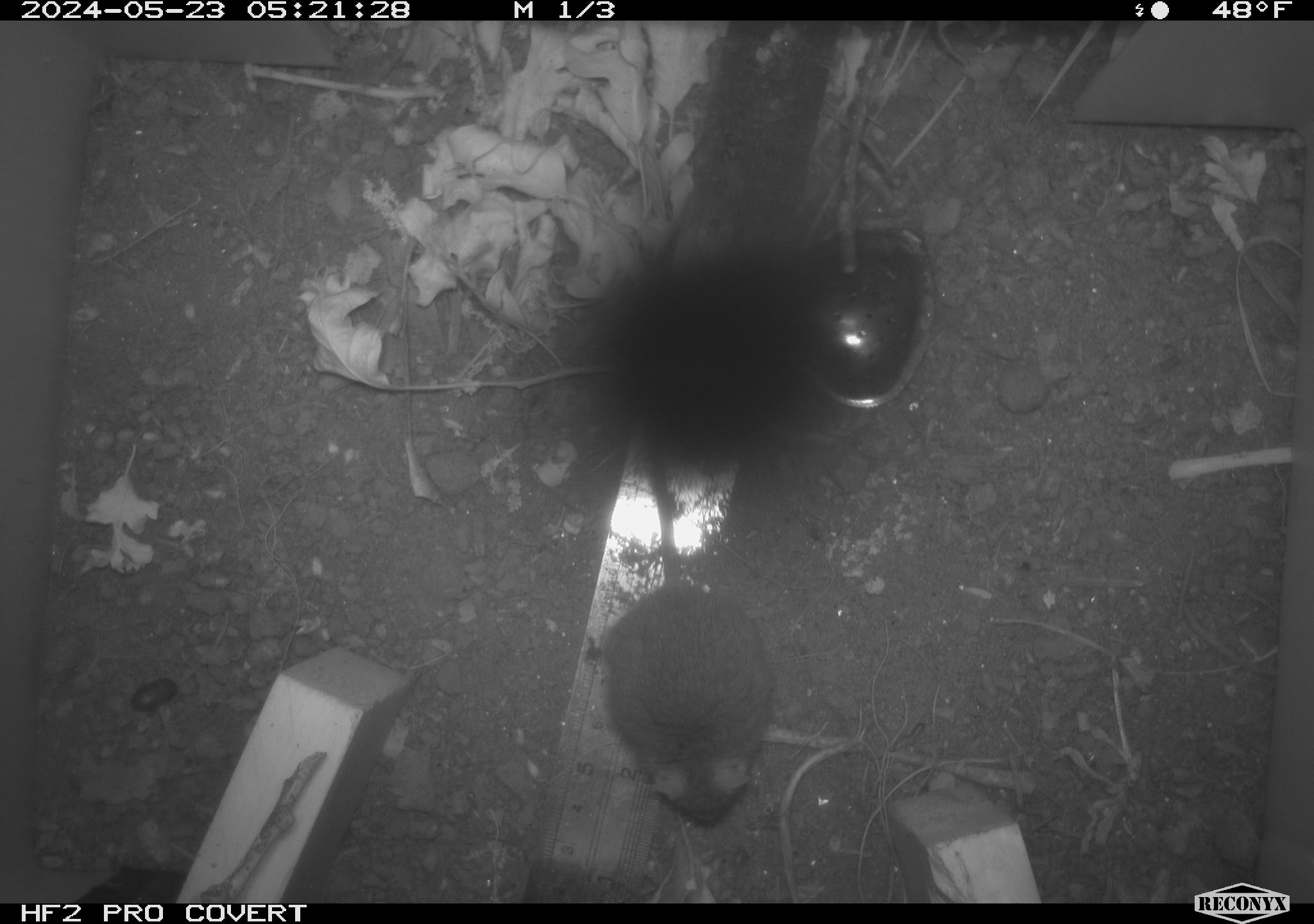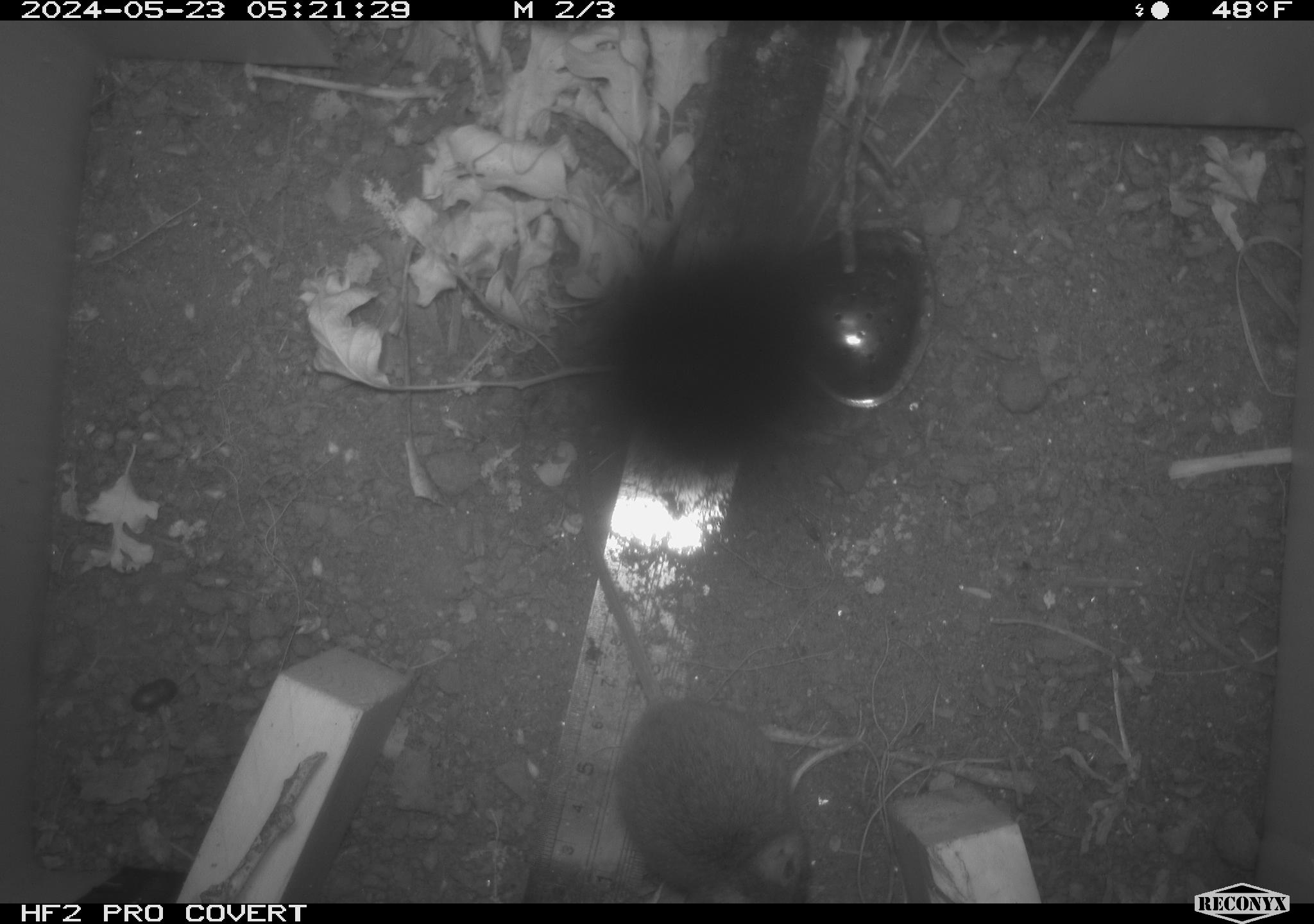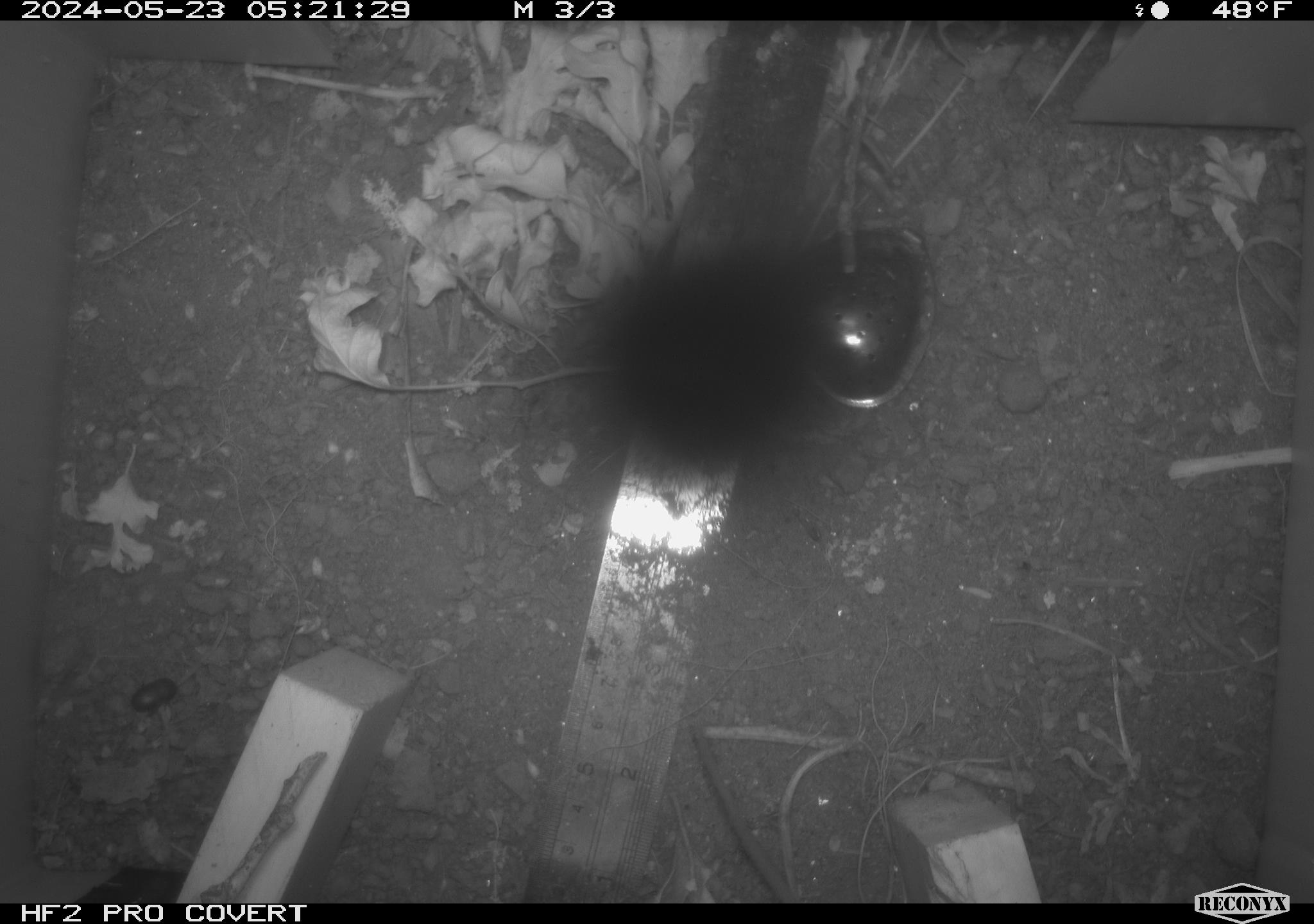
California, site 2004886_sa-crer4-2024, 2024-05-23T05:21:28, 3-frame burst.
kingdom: Animalia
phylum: Chordata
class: Mammalia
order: Rodentia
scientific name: Rodentia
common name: mouse species